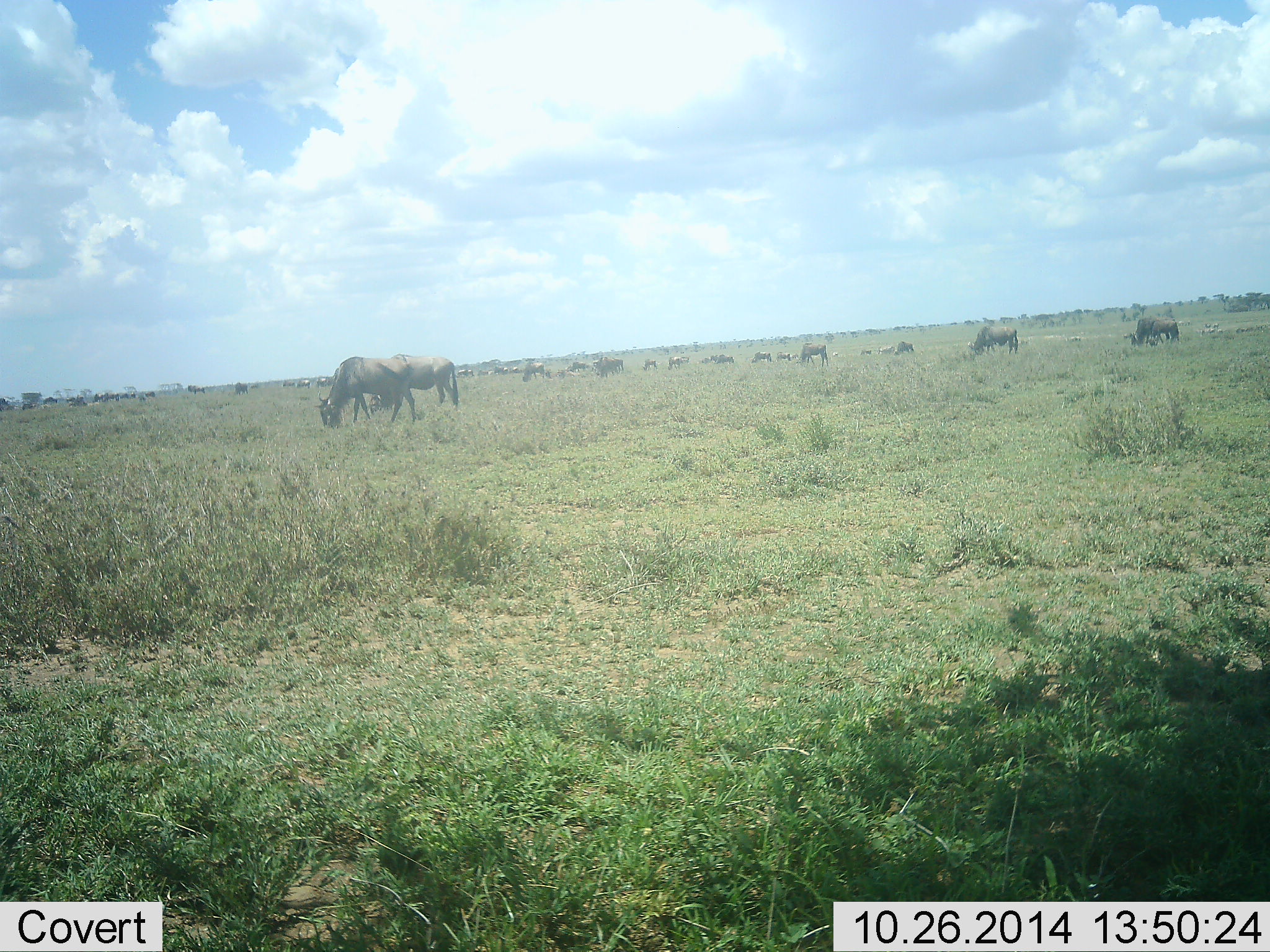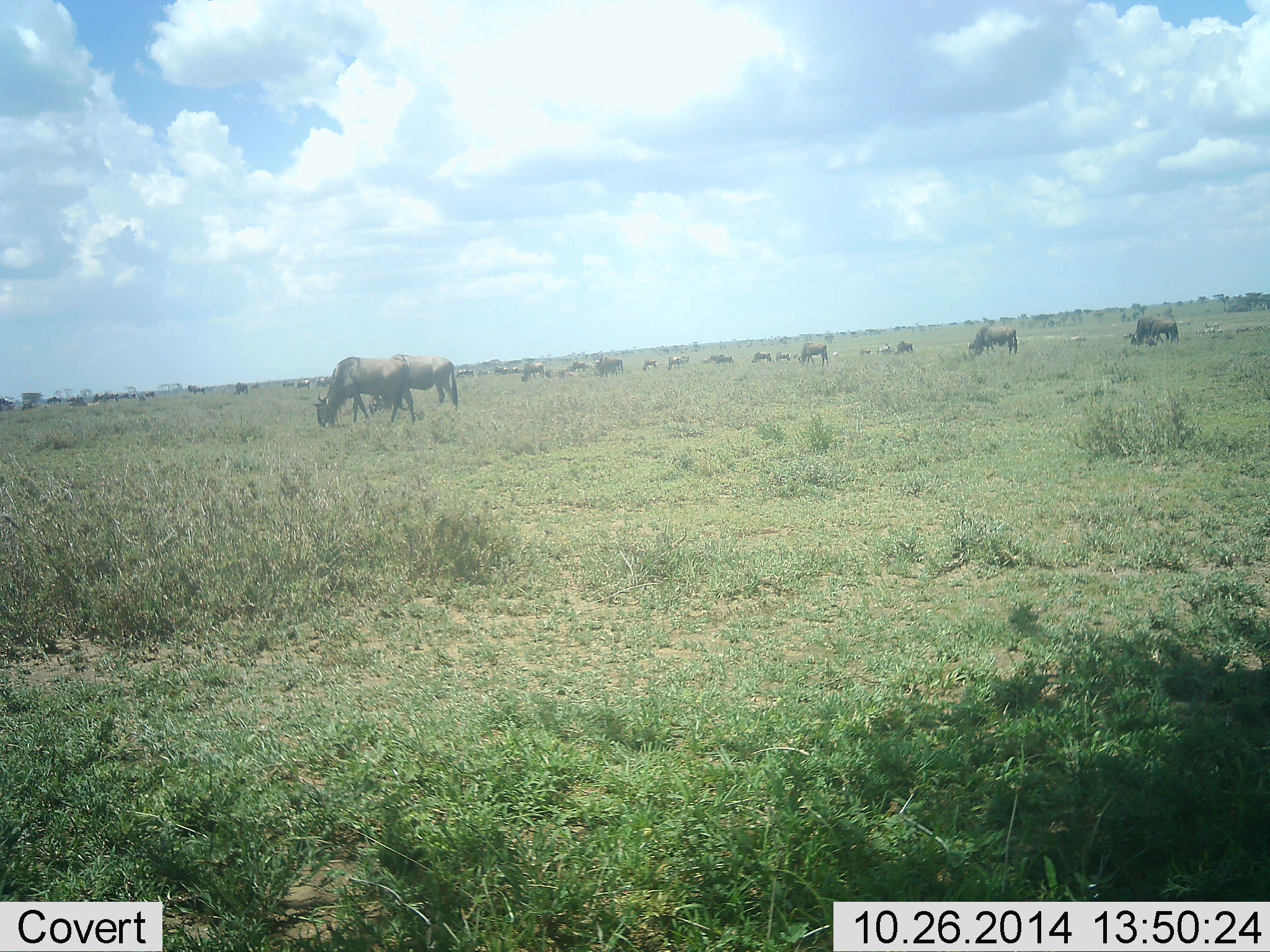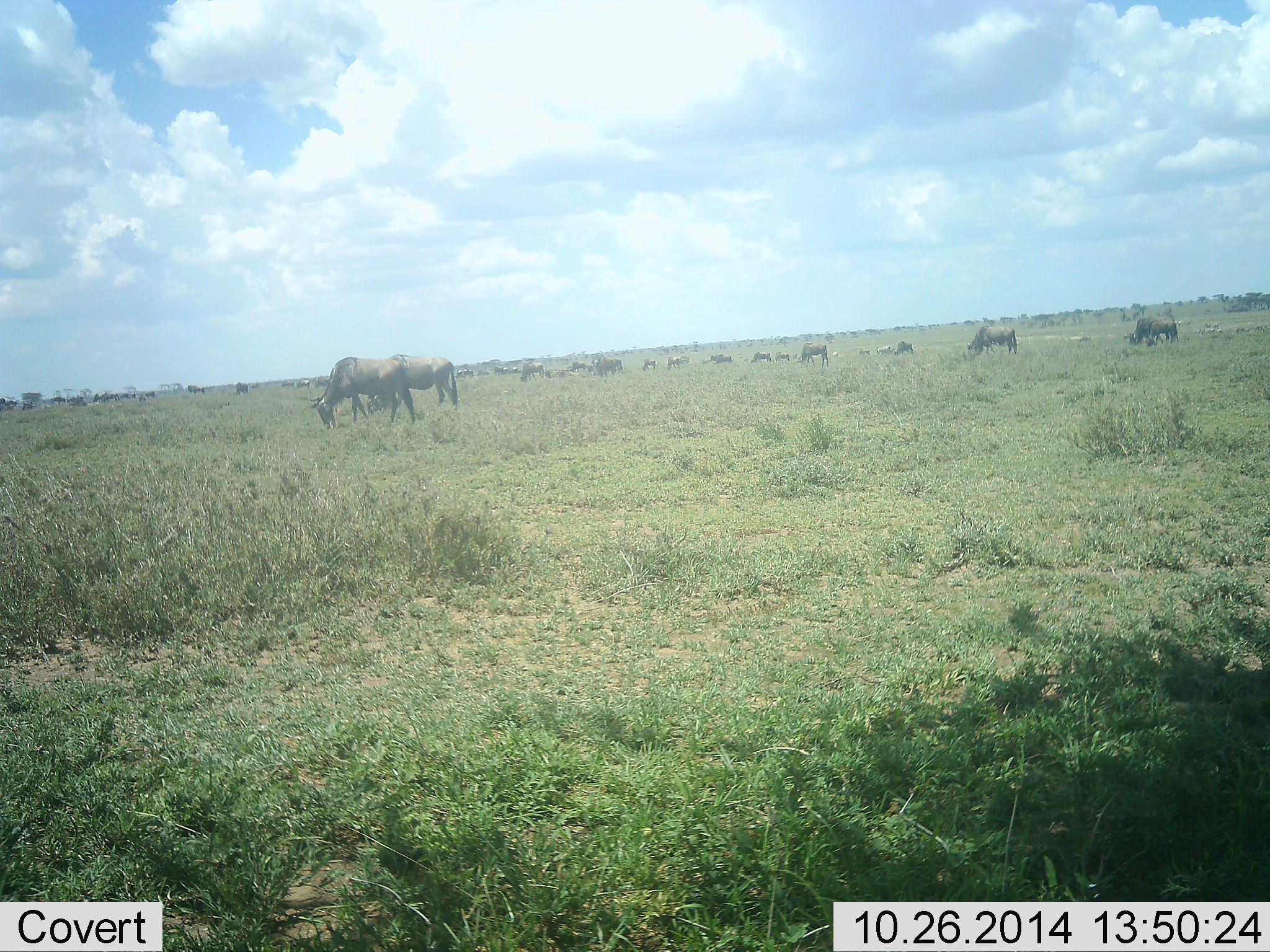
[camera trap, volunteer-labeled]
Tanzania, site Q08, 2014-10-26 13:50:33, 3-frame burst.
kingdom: Animalia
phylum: Chordata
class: Mammalia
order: Artiodactyla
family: Bovidae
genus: Connochaetes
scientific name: Connochaetes taurinus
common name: blue wildebeest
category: wildebeest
Wildebeest (blue wildebeest) (Connochaetes taurinus), count 11-50. Behavior (volunteer vote fractions): standing 40%, resting 10%, moving 20%, interacting 0%. Young present (vote fraction): 0%. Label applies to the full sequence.